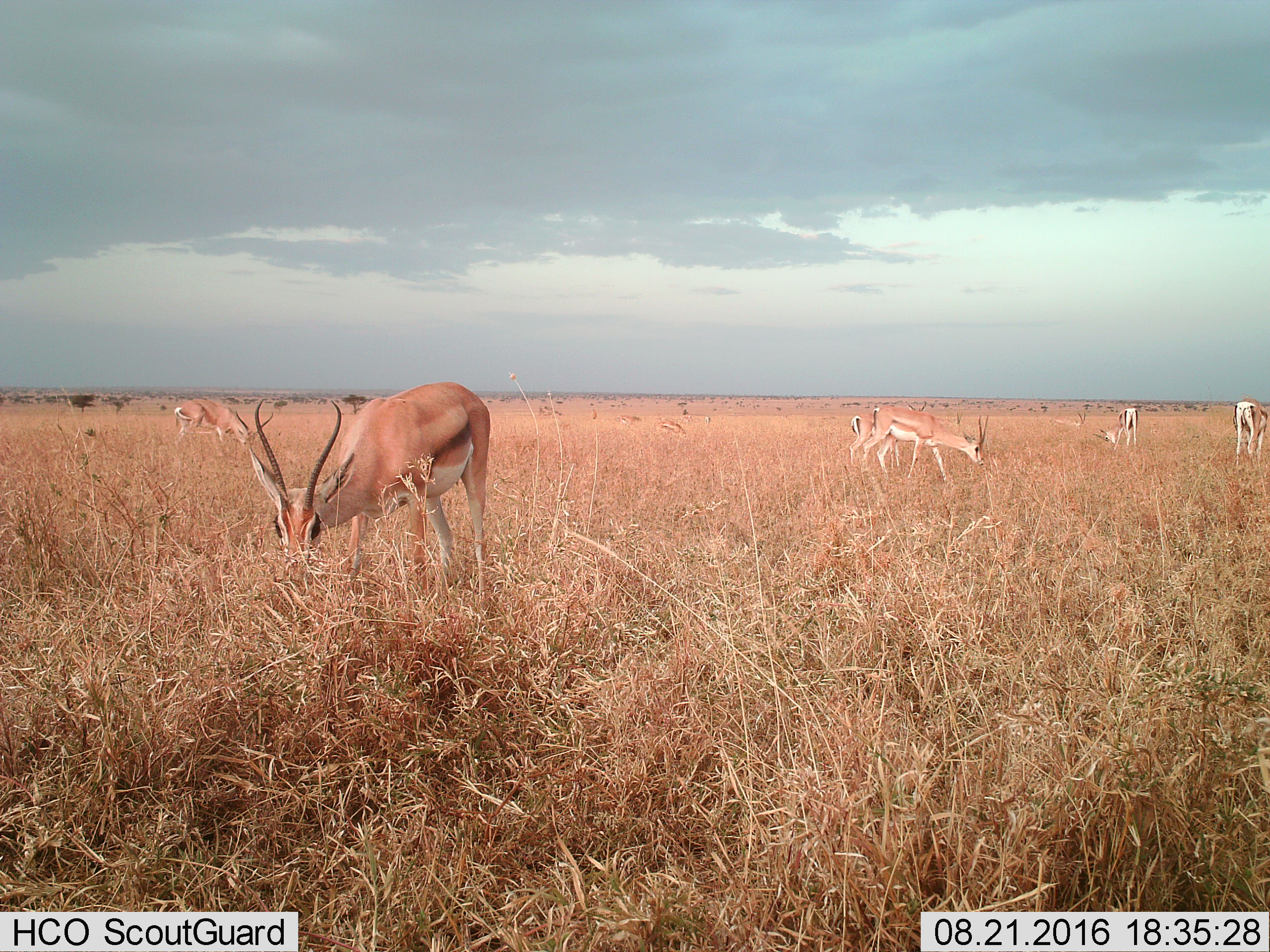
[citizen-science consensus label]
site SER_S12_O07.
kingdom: Animalia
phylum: Chordata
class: Mammalia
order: Artiodactyla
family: Bovidae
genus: Nanger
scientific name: Nanger granti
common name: grant's gazelle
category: gazellegrants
Gazellegrants (grant's gazelle) (Nanger granti), count 10. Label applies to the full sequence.